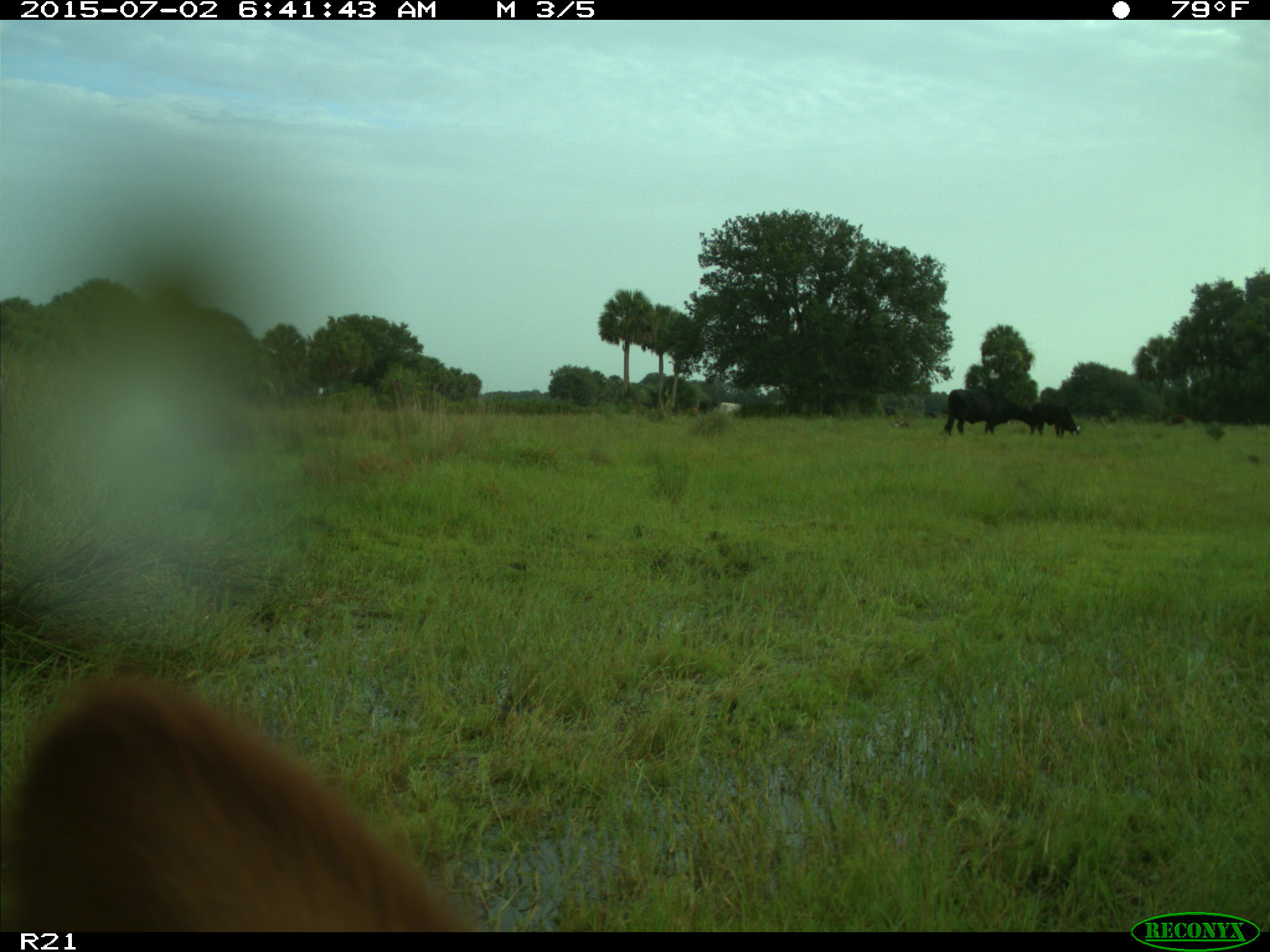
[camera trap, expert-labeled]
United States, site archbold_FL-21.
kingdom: Animalia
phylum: Chordata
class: Mammalia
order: Artiodactyla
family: Bovidae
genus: Bos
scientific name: Bos taurus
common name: domestic cow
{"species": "Bos taurus (domestic cow)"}